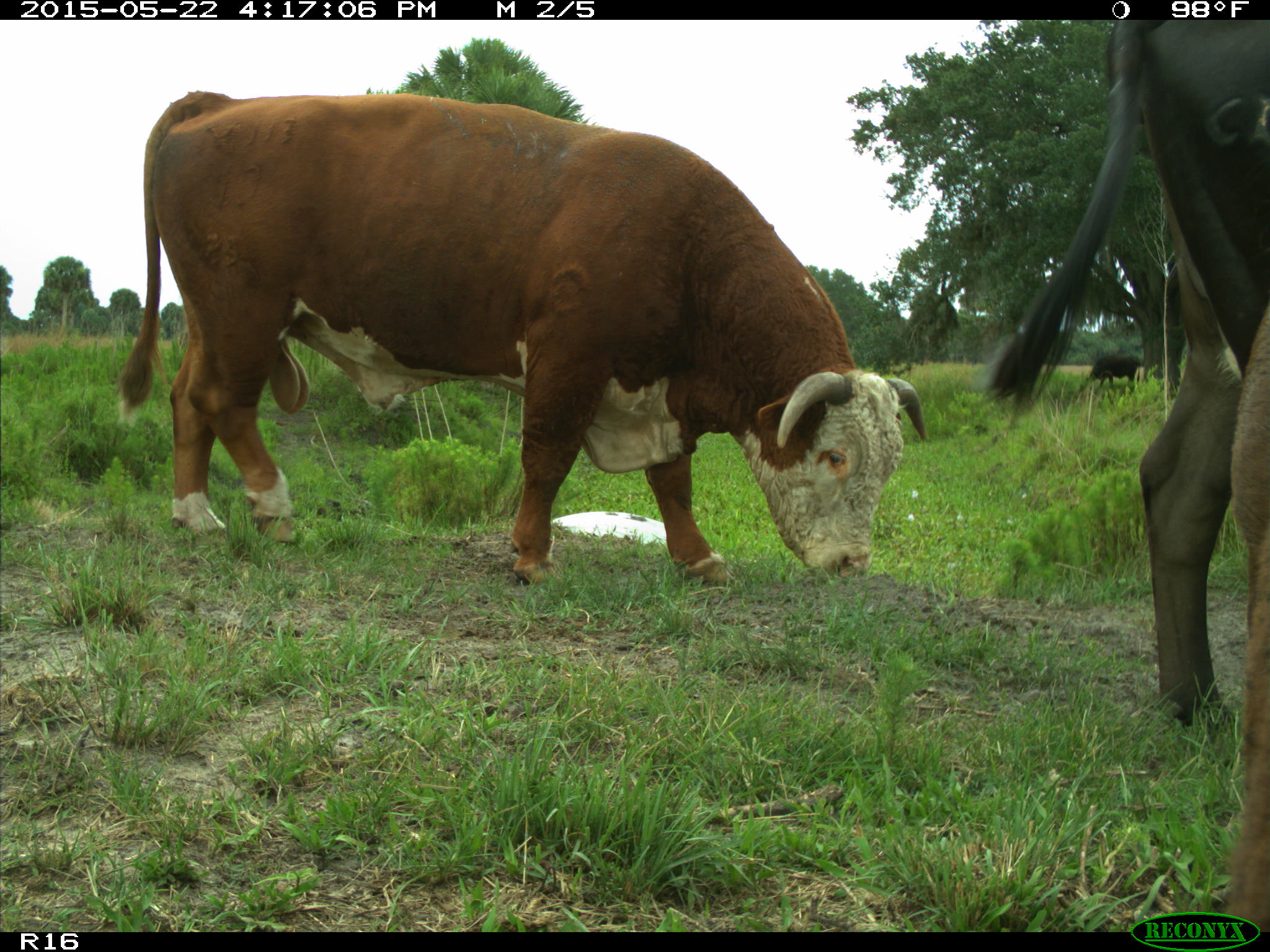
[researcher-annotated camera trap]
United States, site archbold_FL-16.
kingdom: Animalia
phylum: Chordata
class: Mammalia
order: Artiodactyla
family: Bovidae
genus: Bos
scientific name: Bos taurus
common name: domestic cow